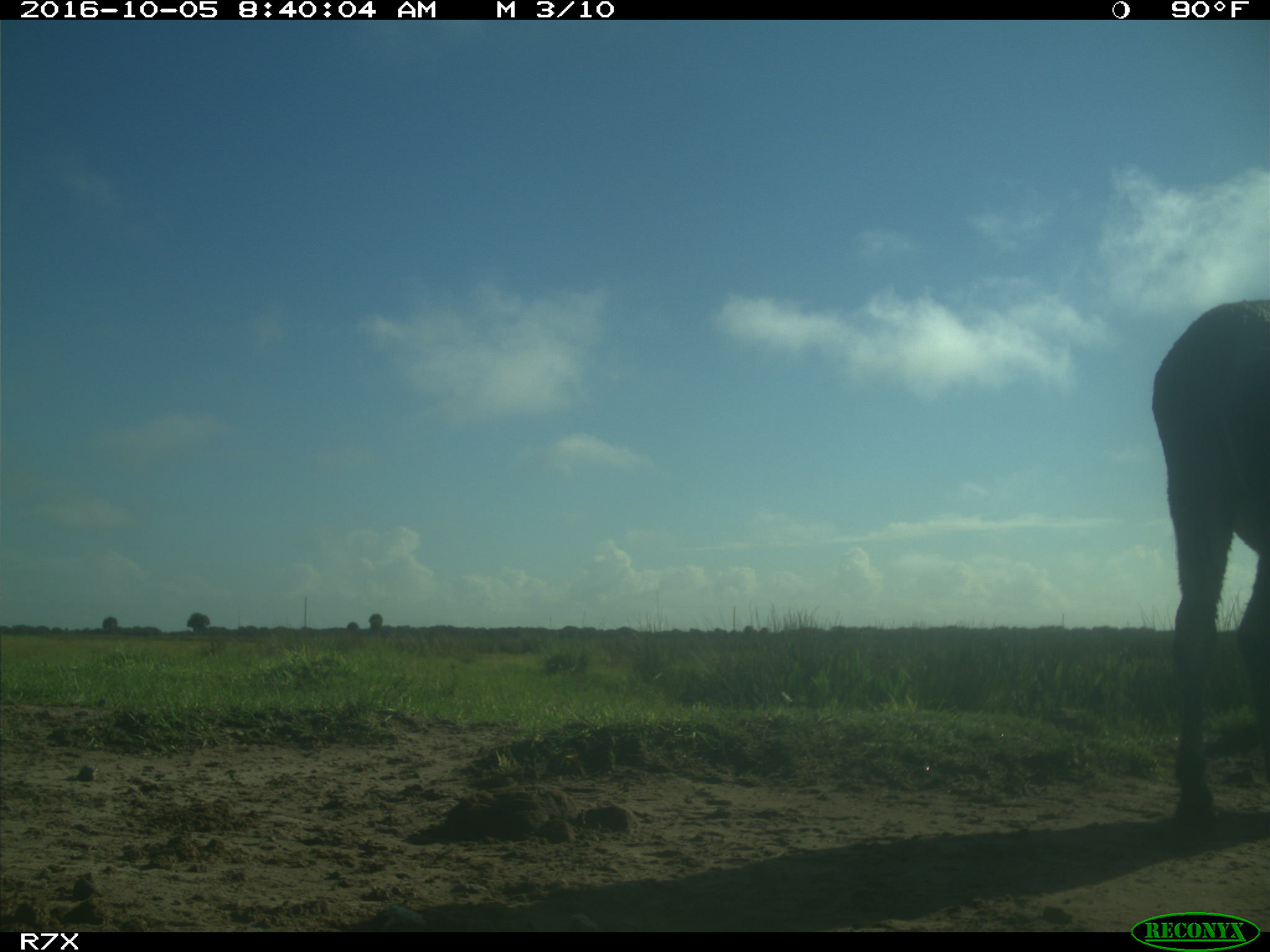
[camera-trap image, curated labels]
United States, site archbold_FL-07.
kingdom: Animalia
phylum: Chordata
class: Mammalia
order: Perissodactyla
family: Equidae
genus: Equus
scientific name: Equus africanus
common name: african wild ass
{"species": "Equus africanus (african wild ass)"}